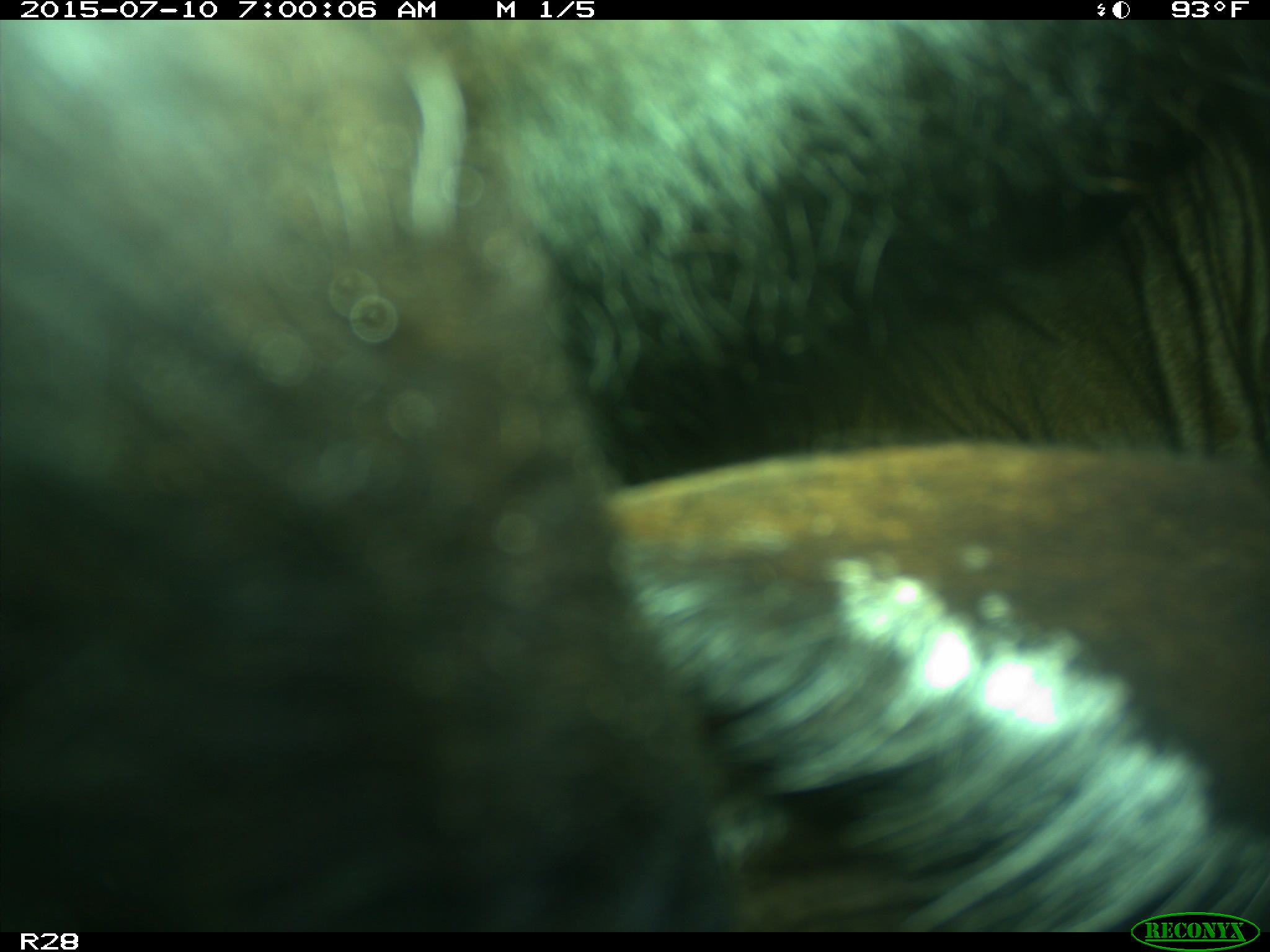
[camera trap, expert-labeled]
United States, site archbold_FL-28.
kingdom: Animalia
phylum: Chordata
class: Mammalia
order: Artiodactyla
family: Bovidae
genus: Bos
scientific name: Bos taurus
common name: domestic cow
Bos taurus (domestic cow).